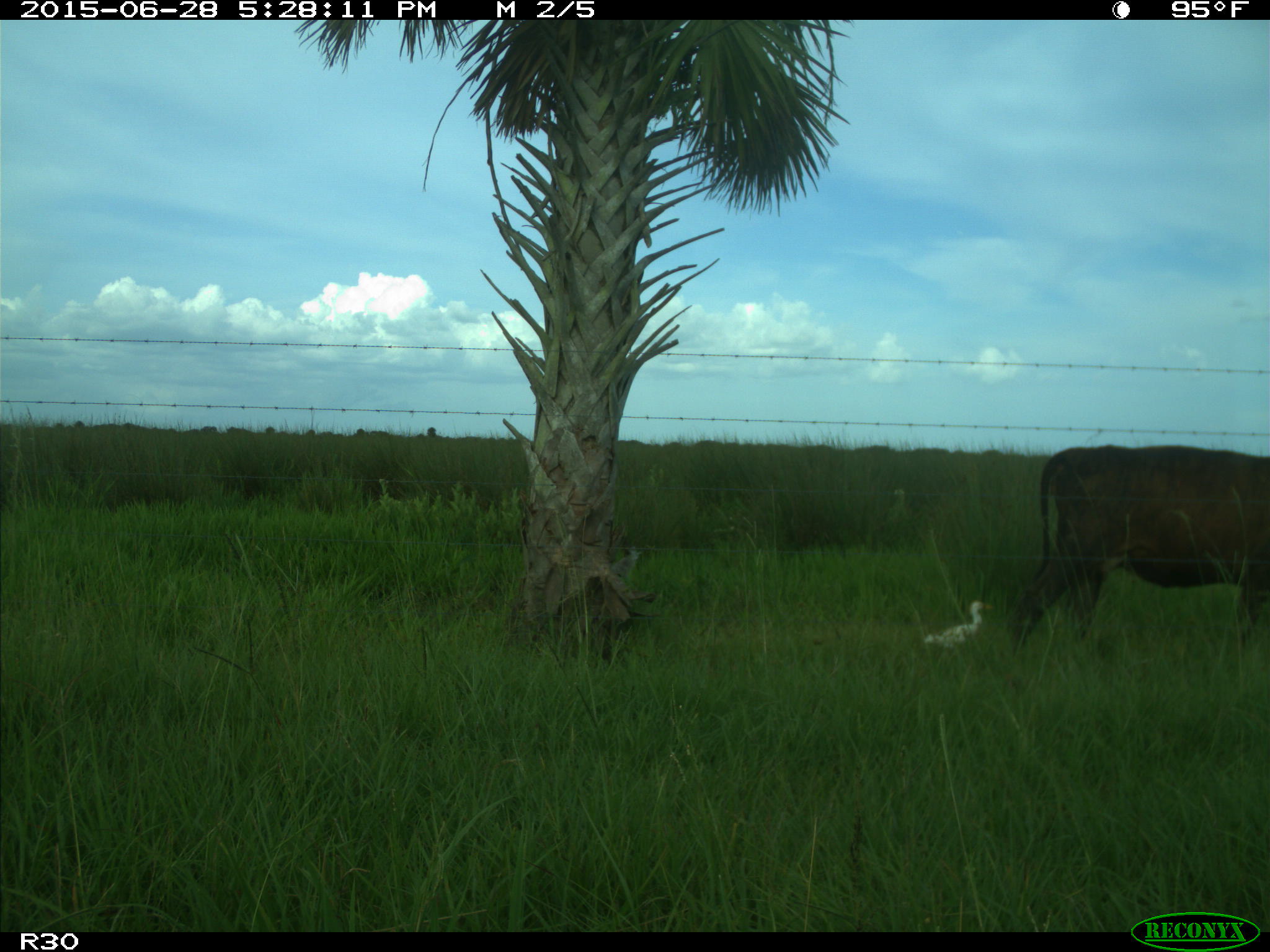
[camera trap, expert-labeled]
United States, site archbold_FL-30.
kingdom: Animalia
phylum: Chordata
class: Mammalia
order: Artiodactyla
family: Bovidae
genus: Bos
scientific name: Bos taurus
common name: domestic cow